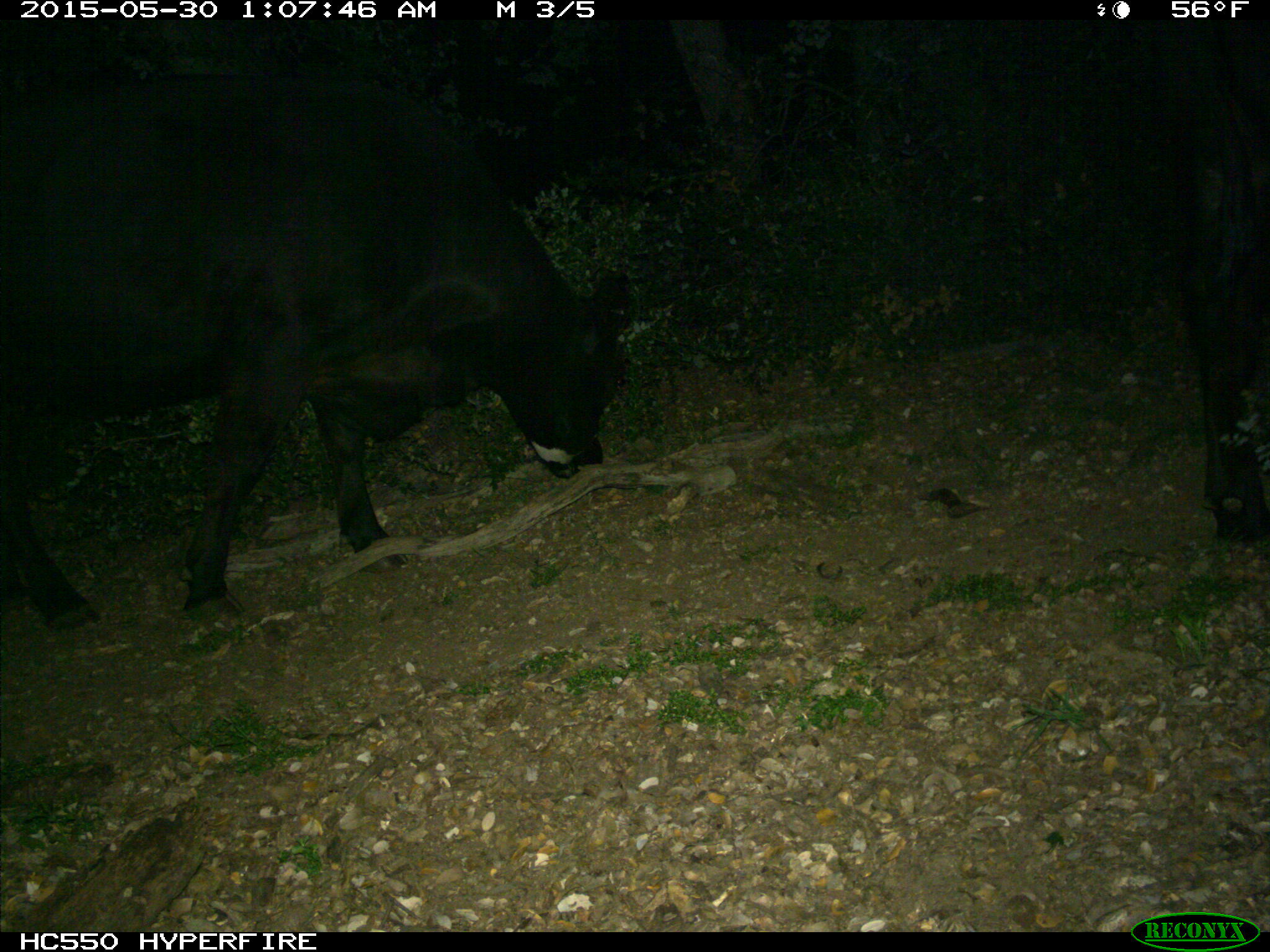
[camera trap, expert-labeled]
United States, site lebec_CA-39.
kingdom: Animalia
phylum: Chordata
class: Mammalia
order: Artiodactyla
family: Bovidae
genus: Bos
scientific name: Bos taurus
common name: domestic cow